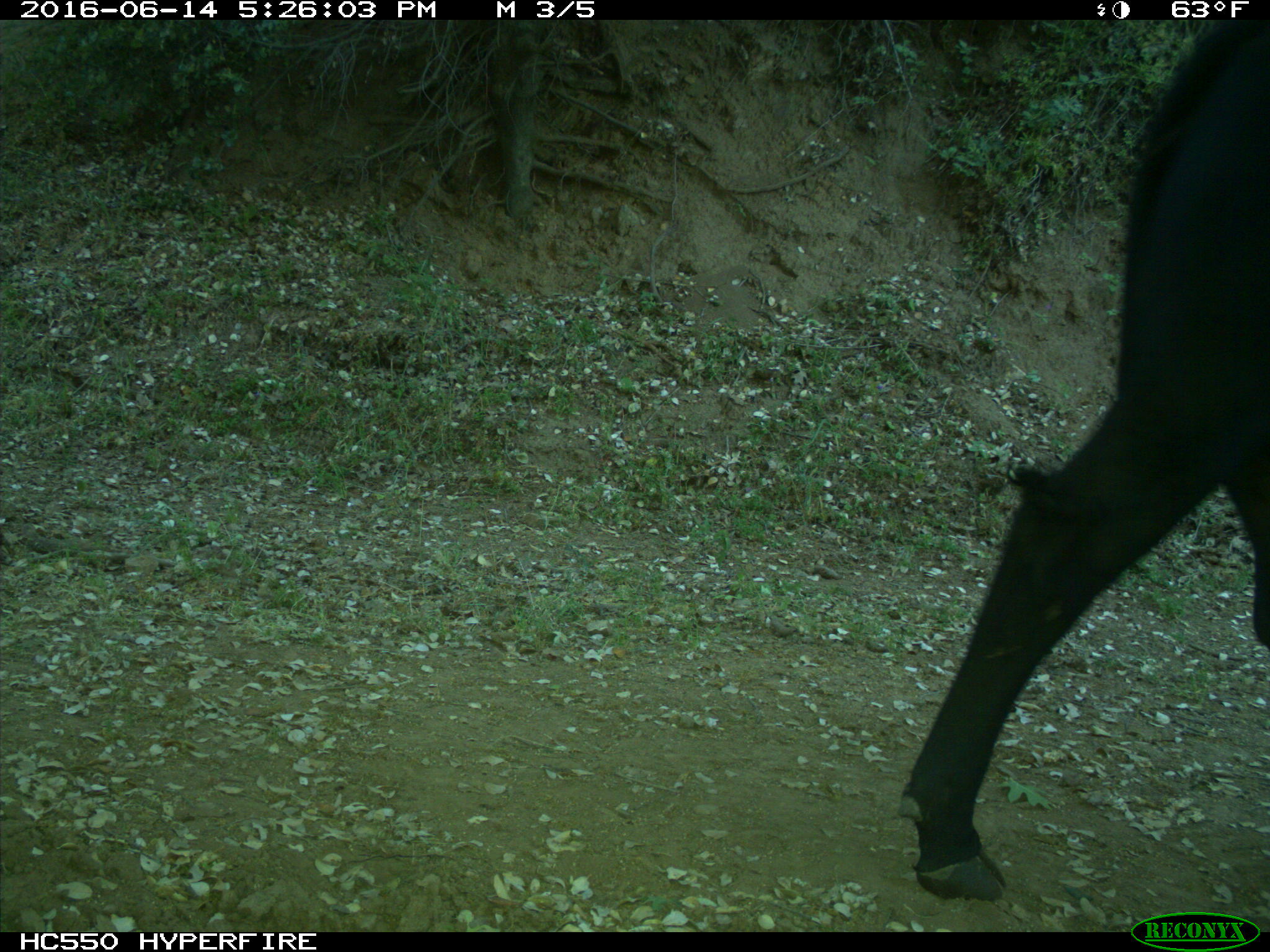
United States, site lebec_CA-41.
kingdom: Animalia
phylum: Chordata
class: Mammalia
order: Artiodactyla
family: Bovidae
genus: Bos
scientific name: Bos taurus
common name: domestic cow